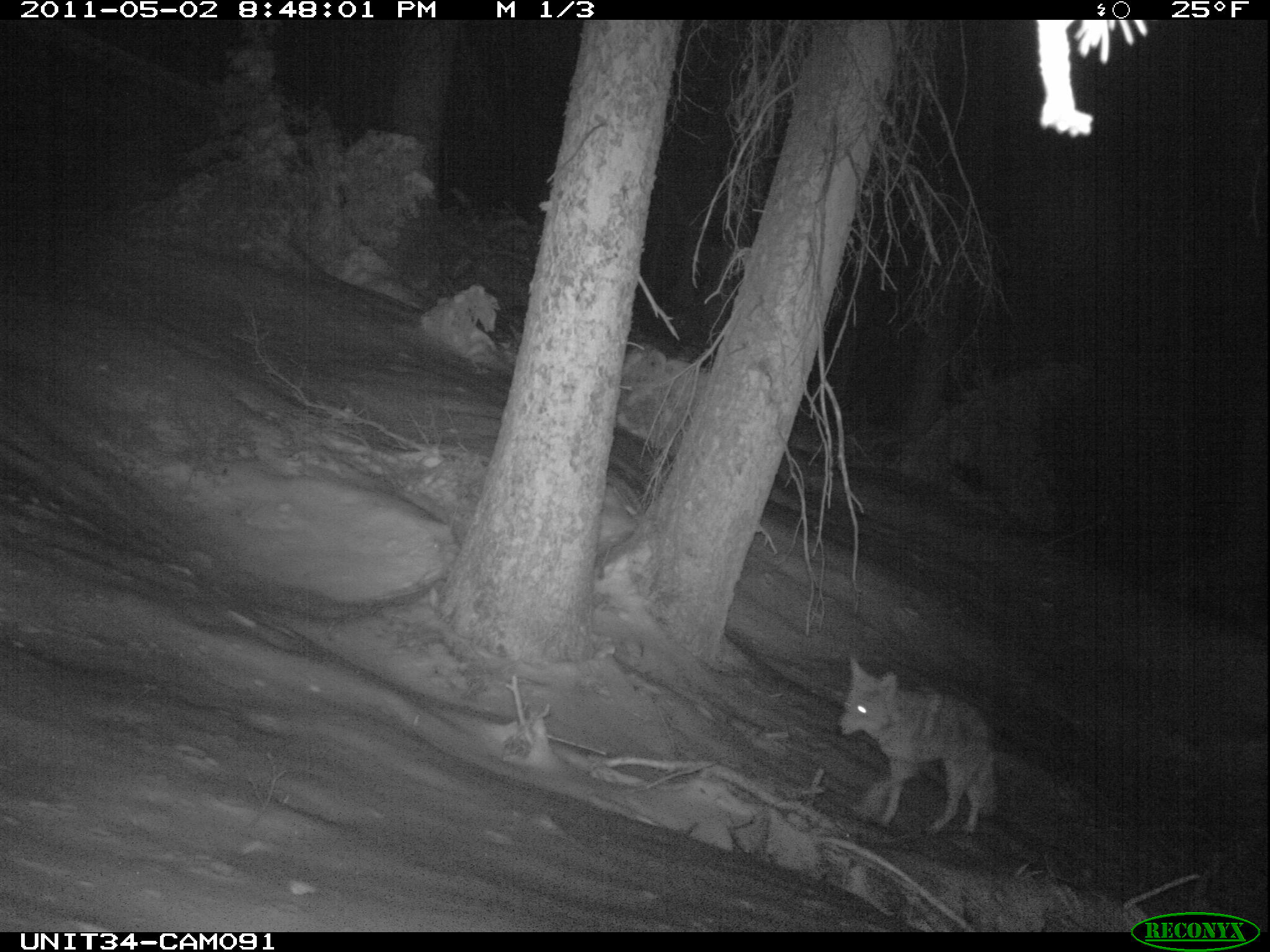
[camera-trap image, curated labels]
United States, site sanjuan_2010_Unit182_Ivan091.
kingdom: Animalia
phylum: Chordata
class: Mammalia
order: Carnivora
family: Canidae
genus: Canis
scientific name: Canis latrans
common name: coyote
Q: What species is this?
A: Canis latrans (coyote).